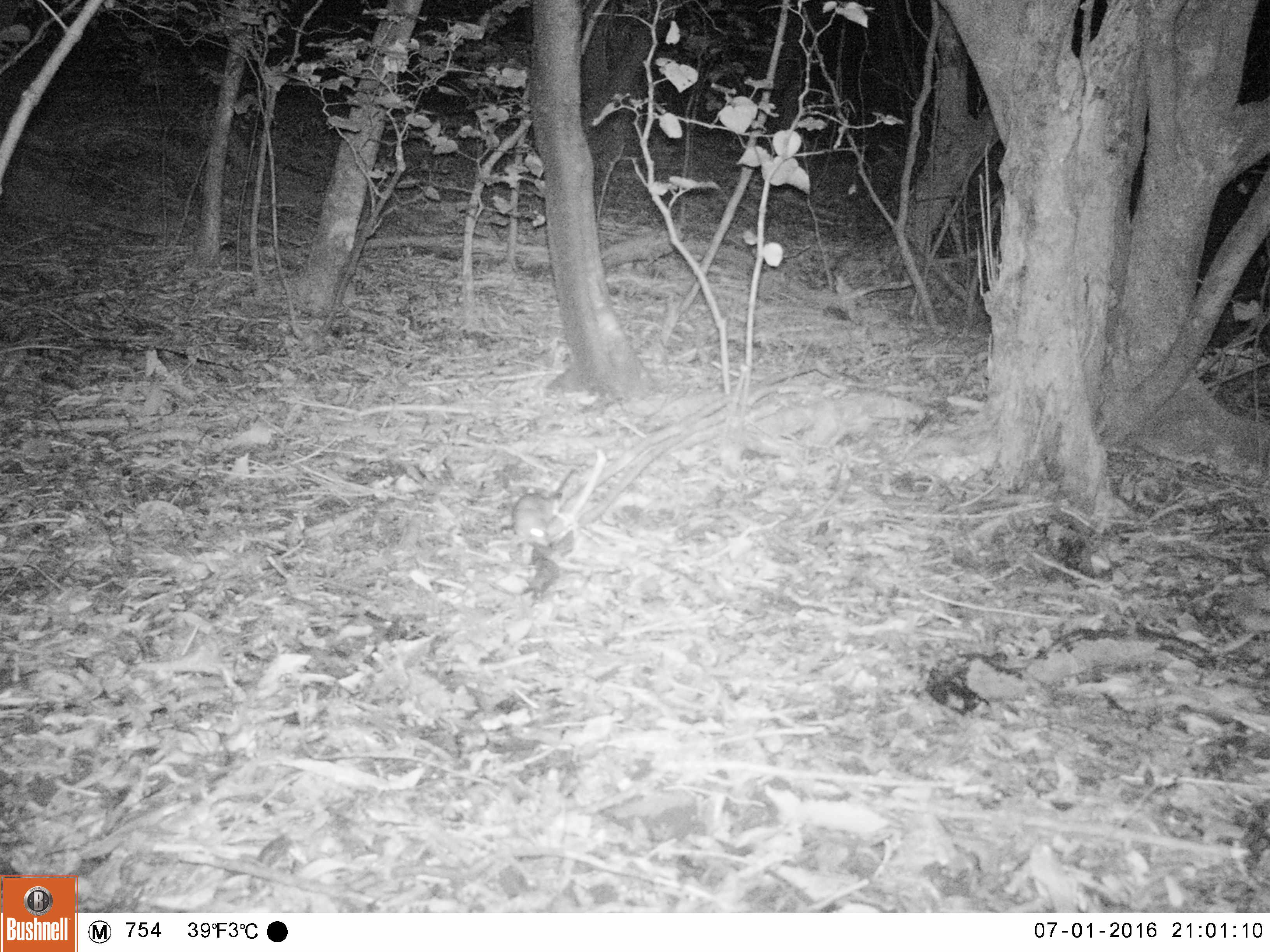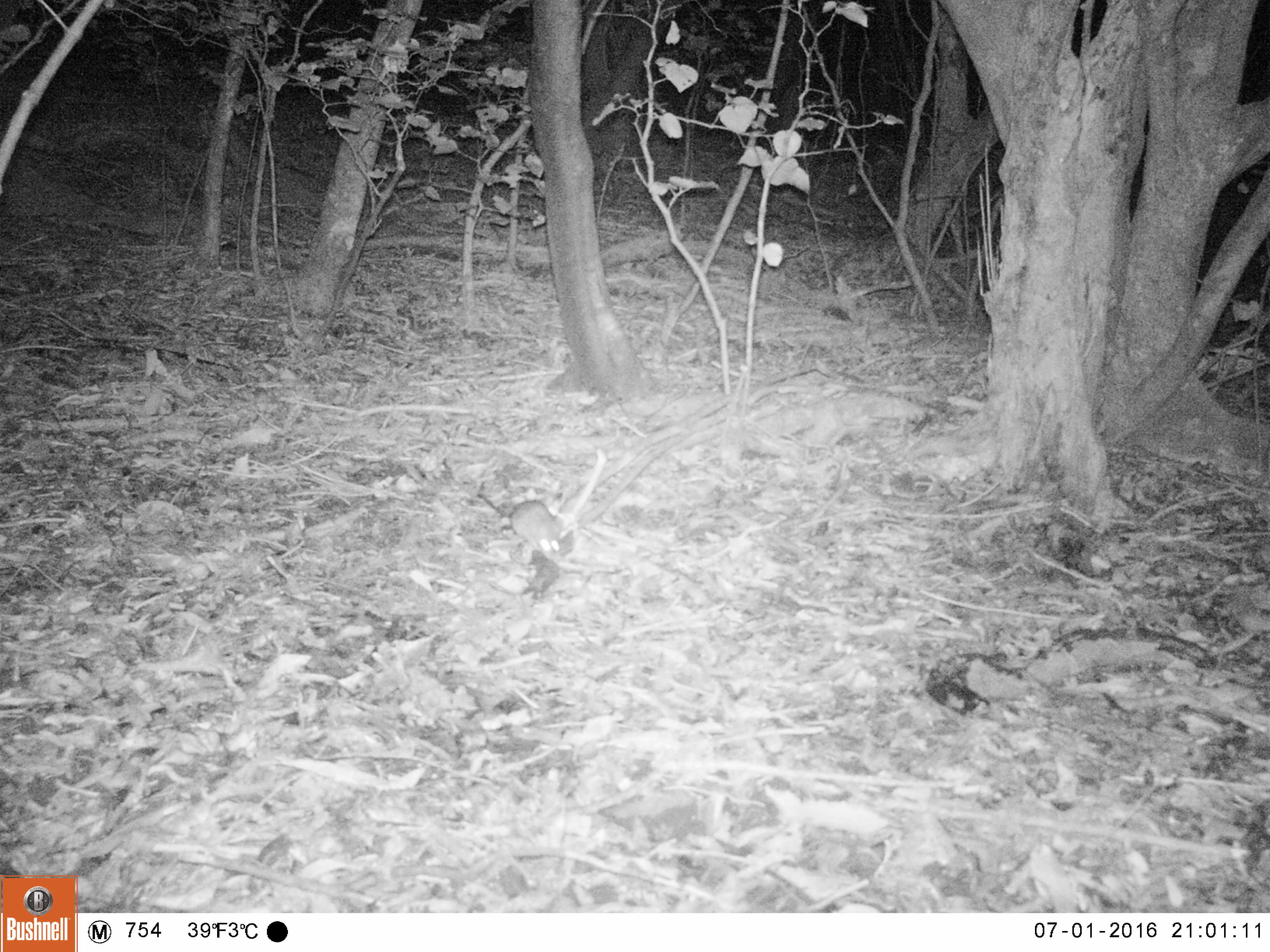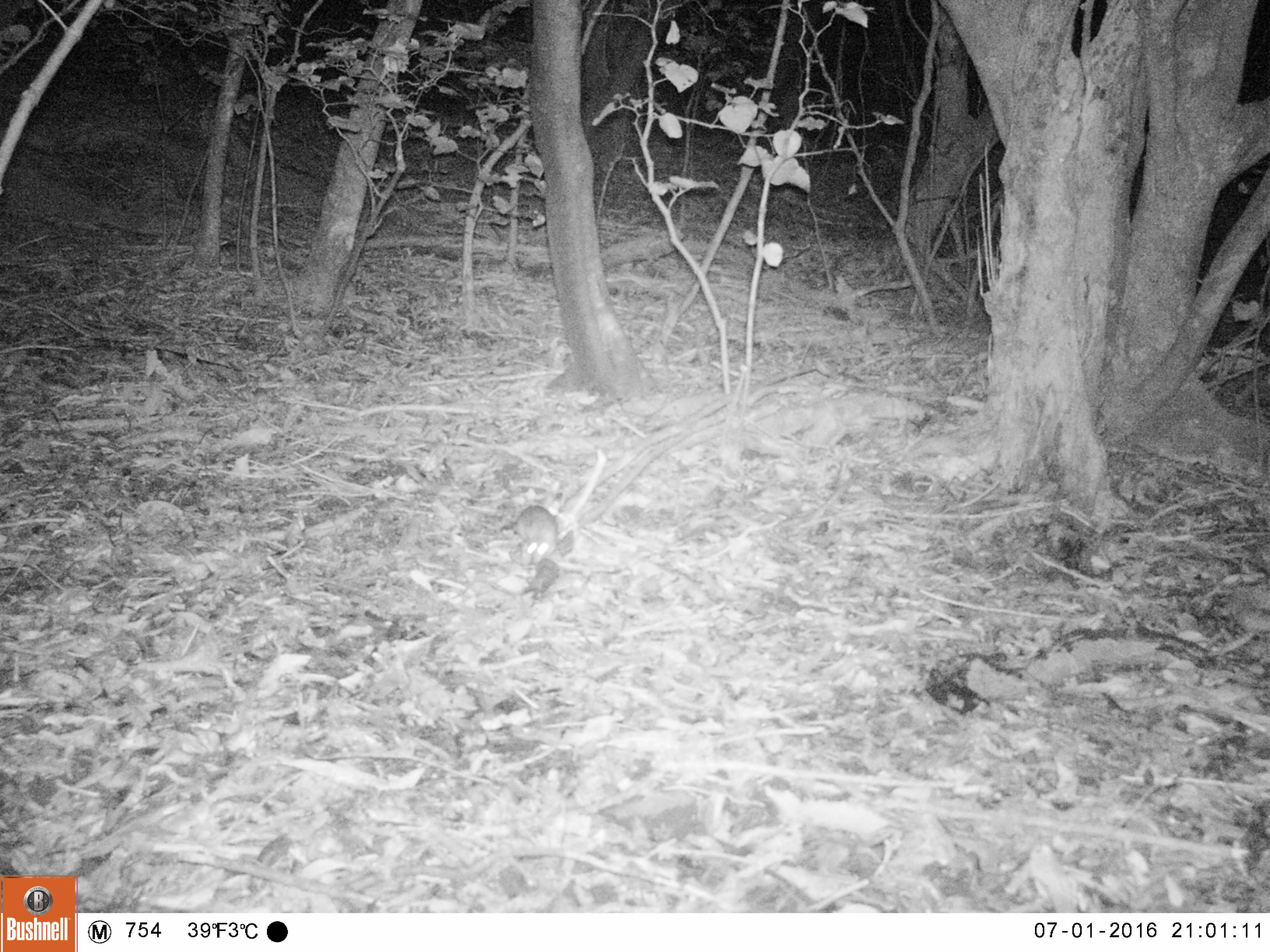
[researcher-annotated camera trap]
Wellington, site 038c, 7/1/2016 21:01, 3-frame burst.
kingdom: Animalia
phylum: Chordata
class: Mammalia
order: Rodentia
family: Muridae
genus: Rattus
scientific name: Rattus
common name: rat